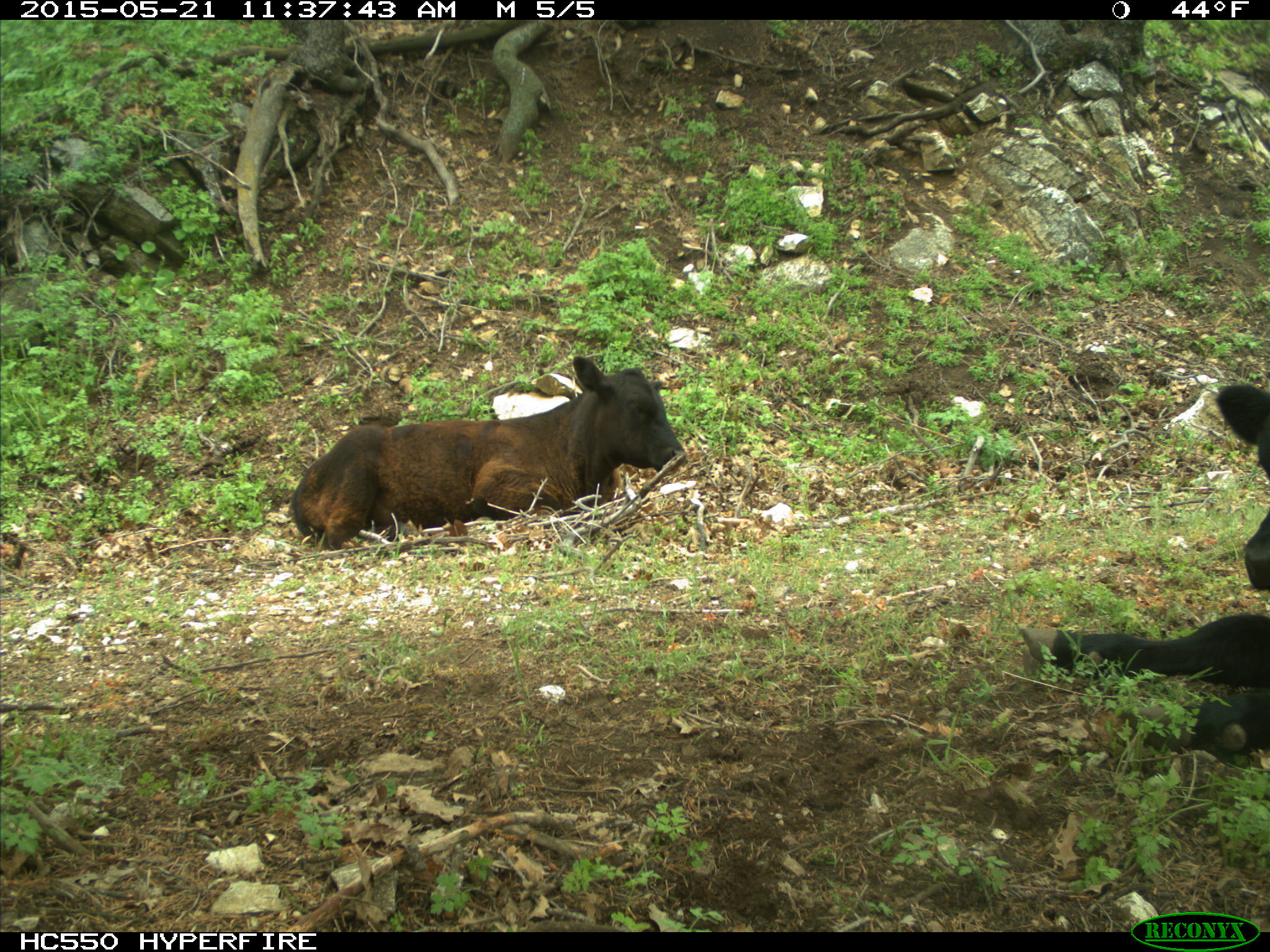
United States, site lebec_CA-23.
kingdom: Animalia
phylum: Chordata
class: Mammalia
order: Artiodactyla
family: Bovidae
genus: Bos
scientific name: Bos taurus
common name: domestic cow